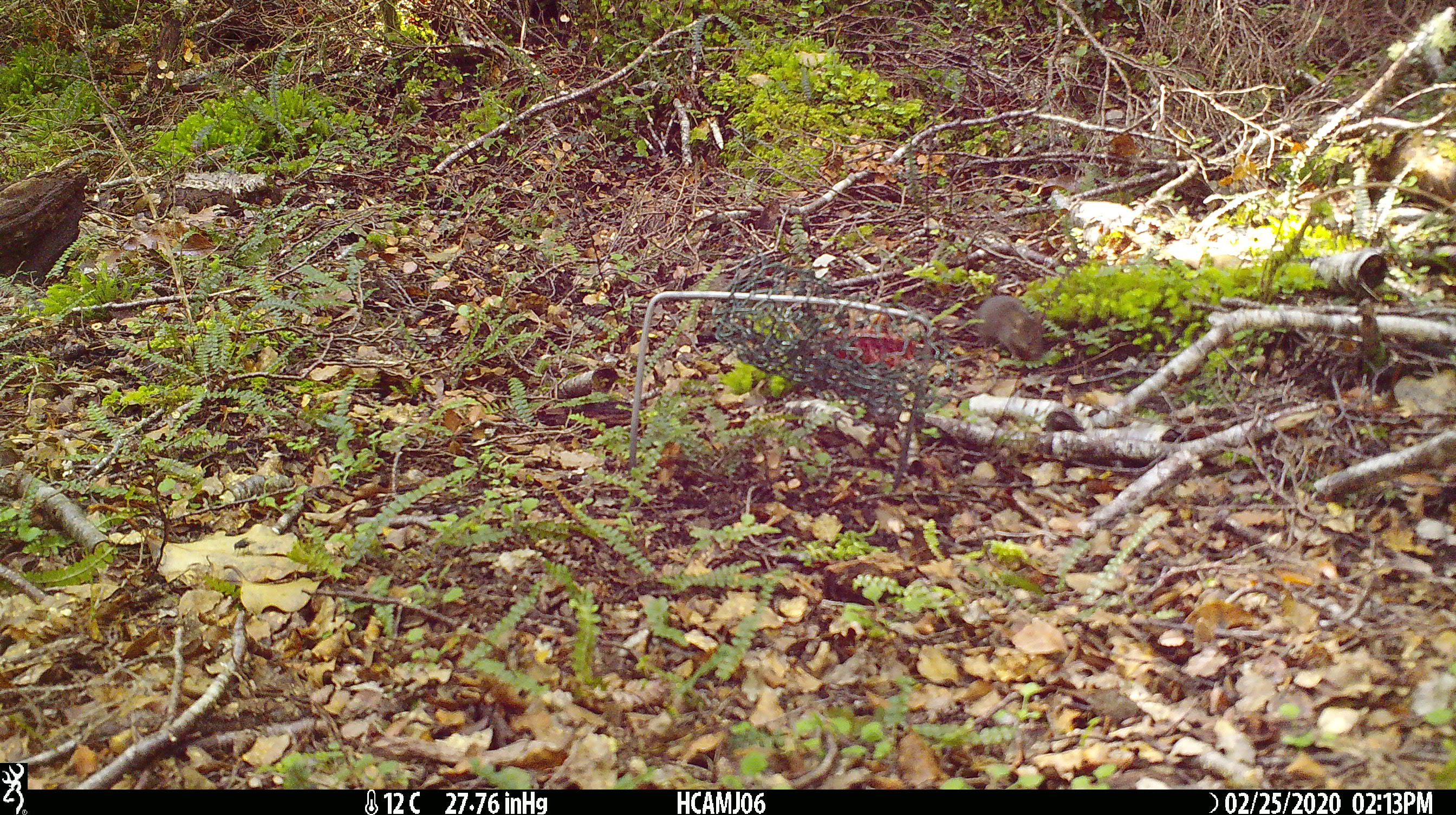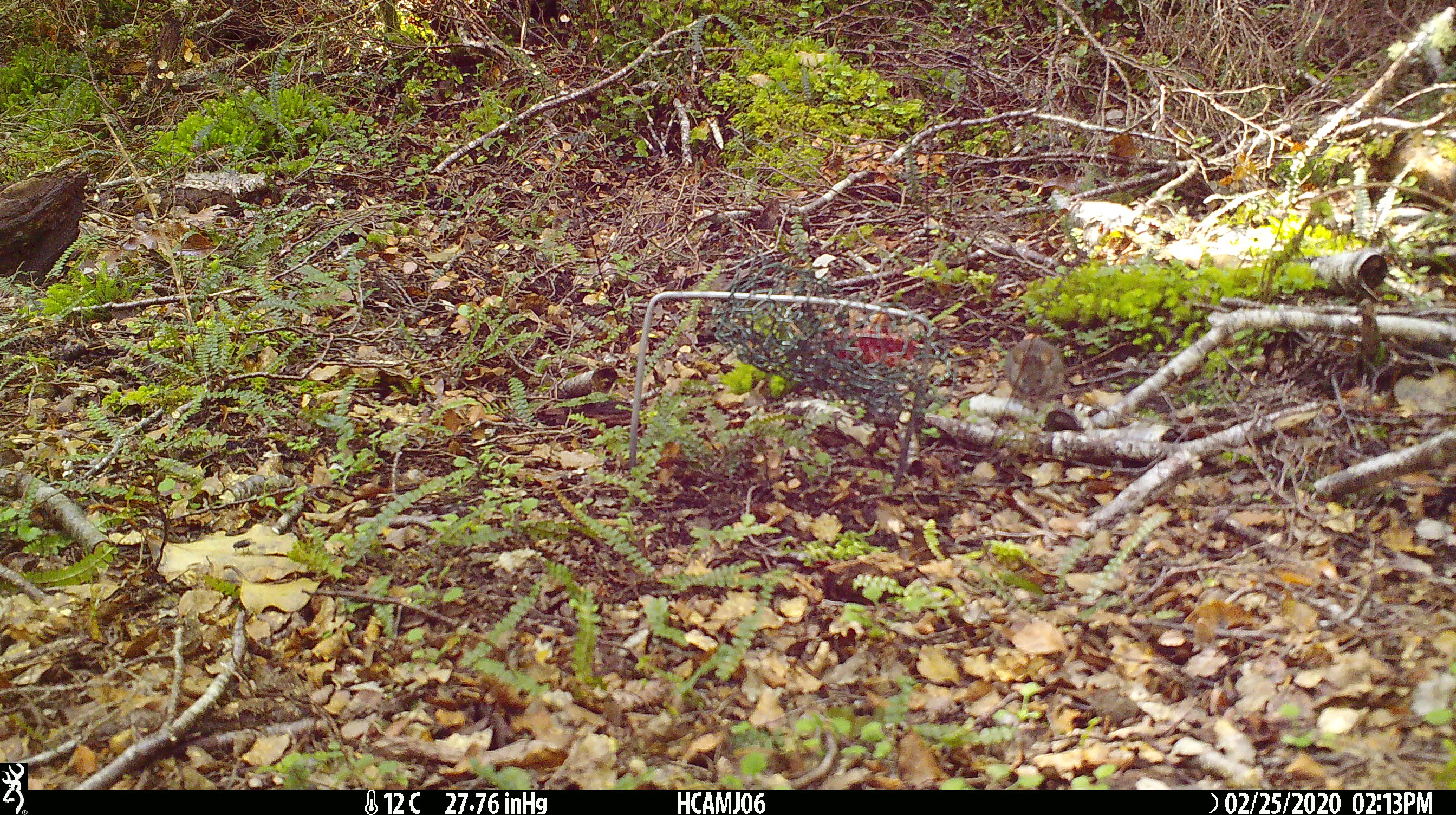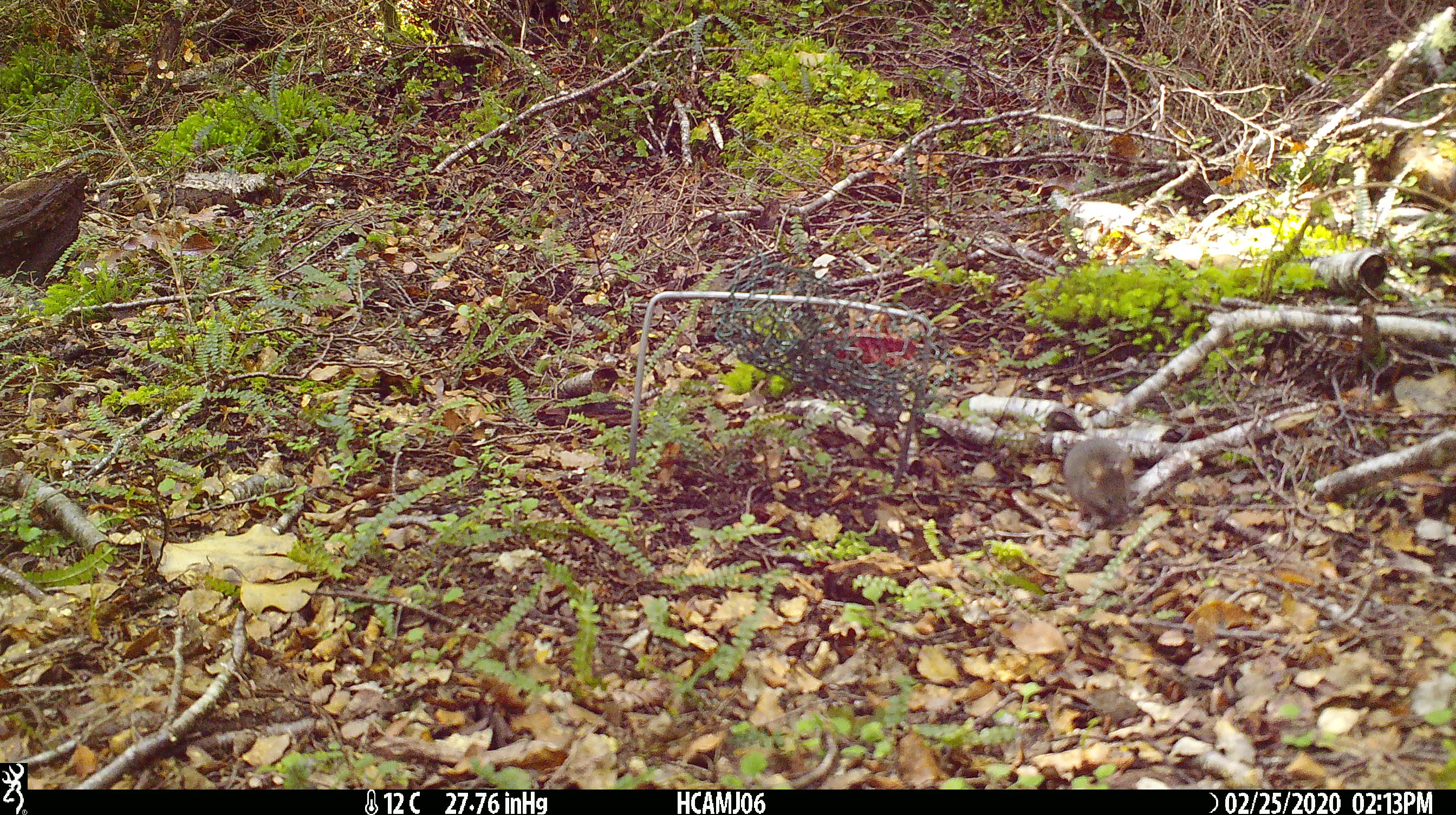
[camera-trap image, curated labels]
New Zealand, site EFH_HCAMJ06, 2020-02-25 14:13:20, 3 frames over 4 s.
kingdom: Animalia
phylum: Chordata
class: Mammalia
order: Rodentia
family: Muridae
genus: Mus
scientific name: Mus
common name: mouse